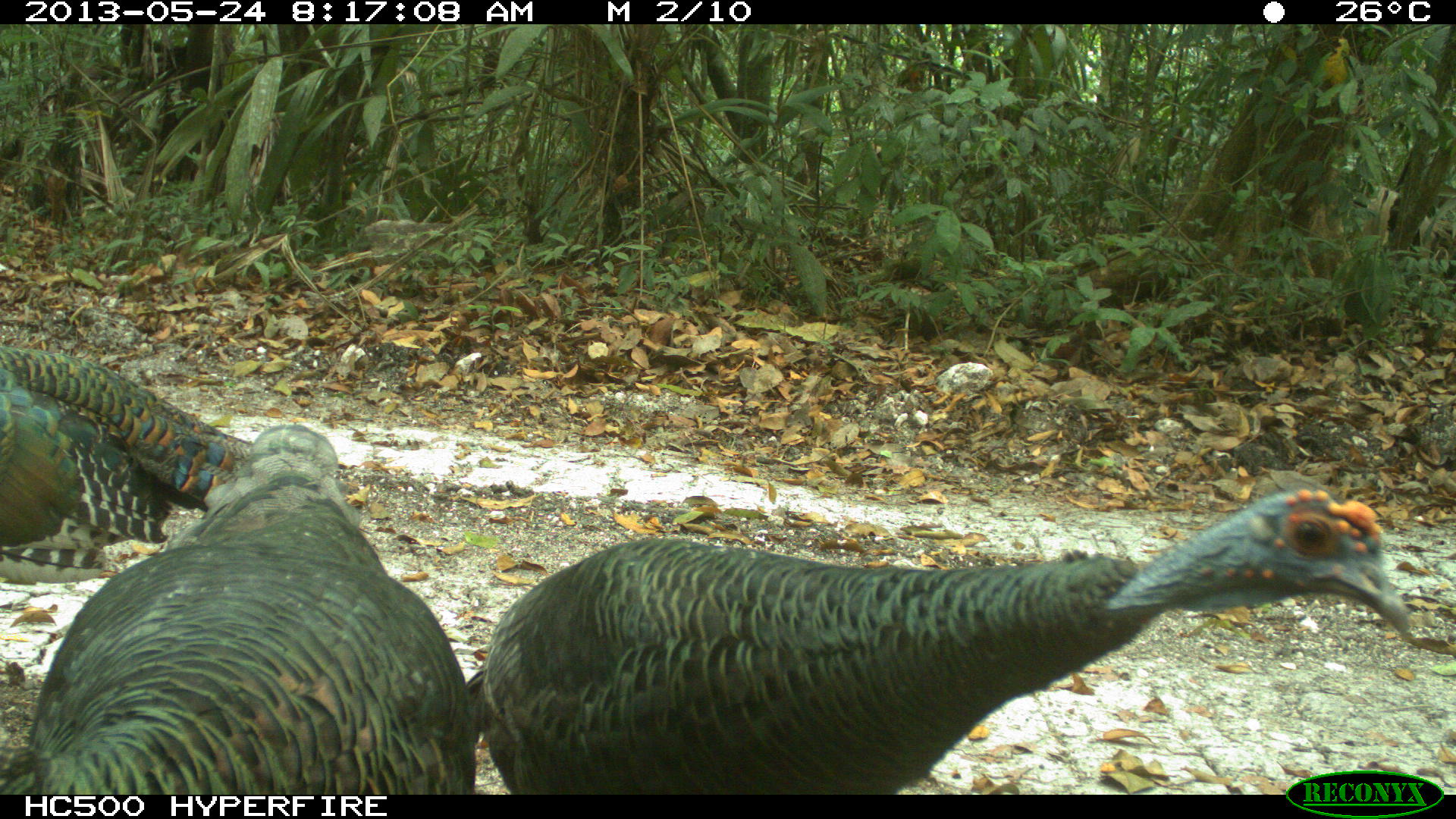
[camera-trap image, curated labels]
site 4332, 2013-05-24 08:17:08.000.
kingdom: Animalia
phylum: Chordata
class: Aves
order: Galliformes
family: Phasianidae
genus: Meleagris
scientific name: Meleagris ocellata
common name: ocellated turkey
Meleagris ocellata (ocellated turkey), count 3.